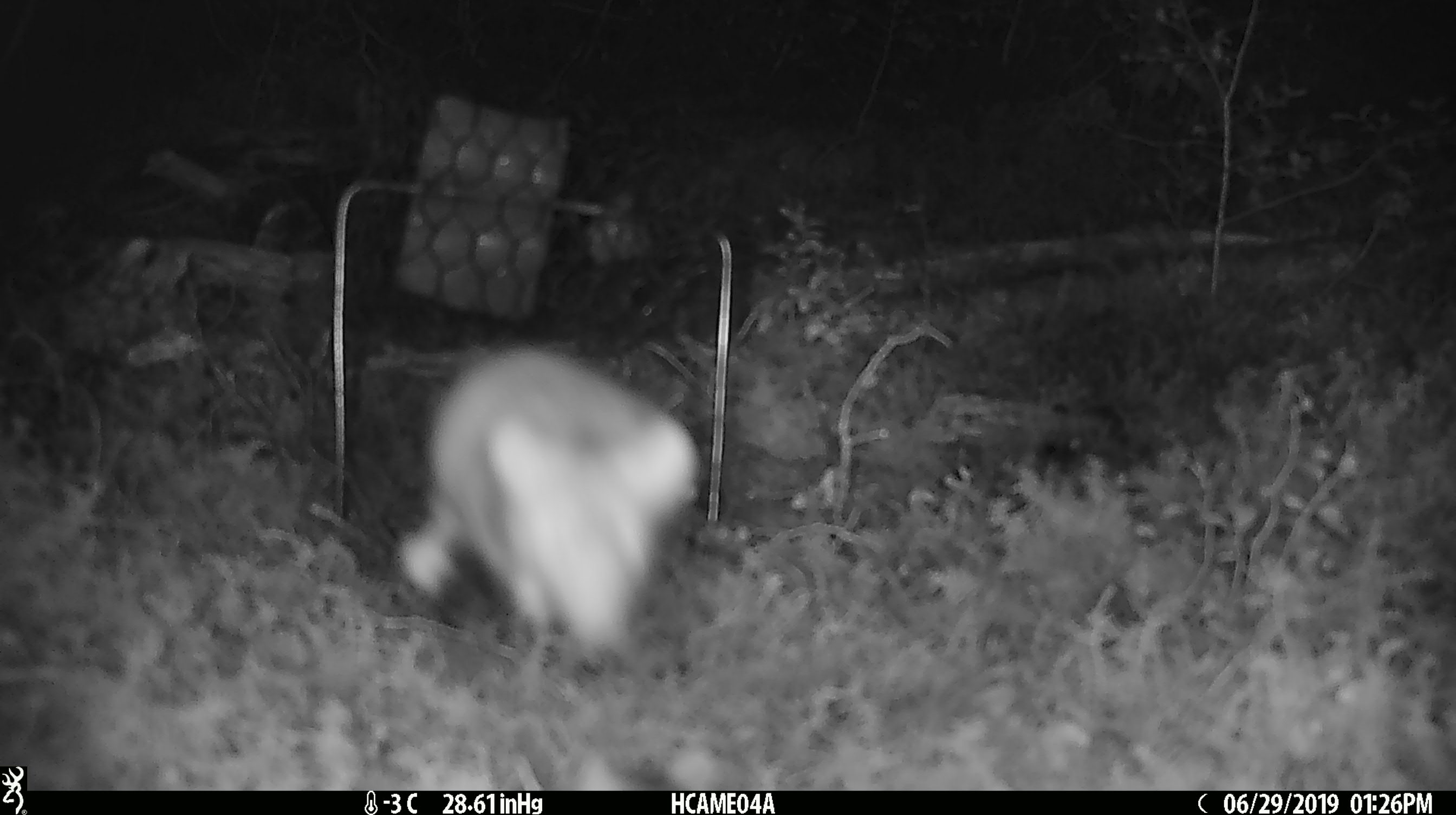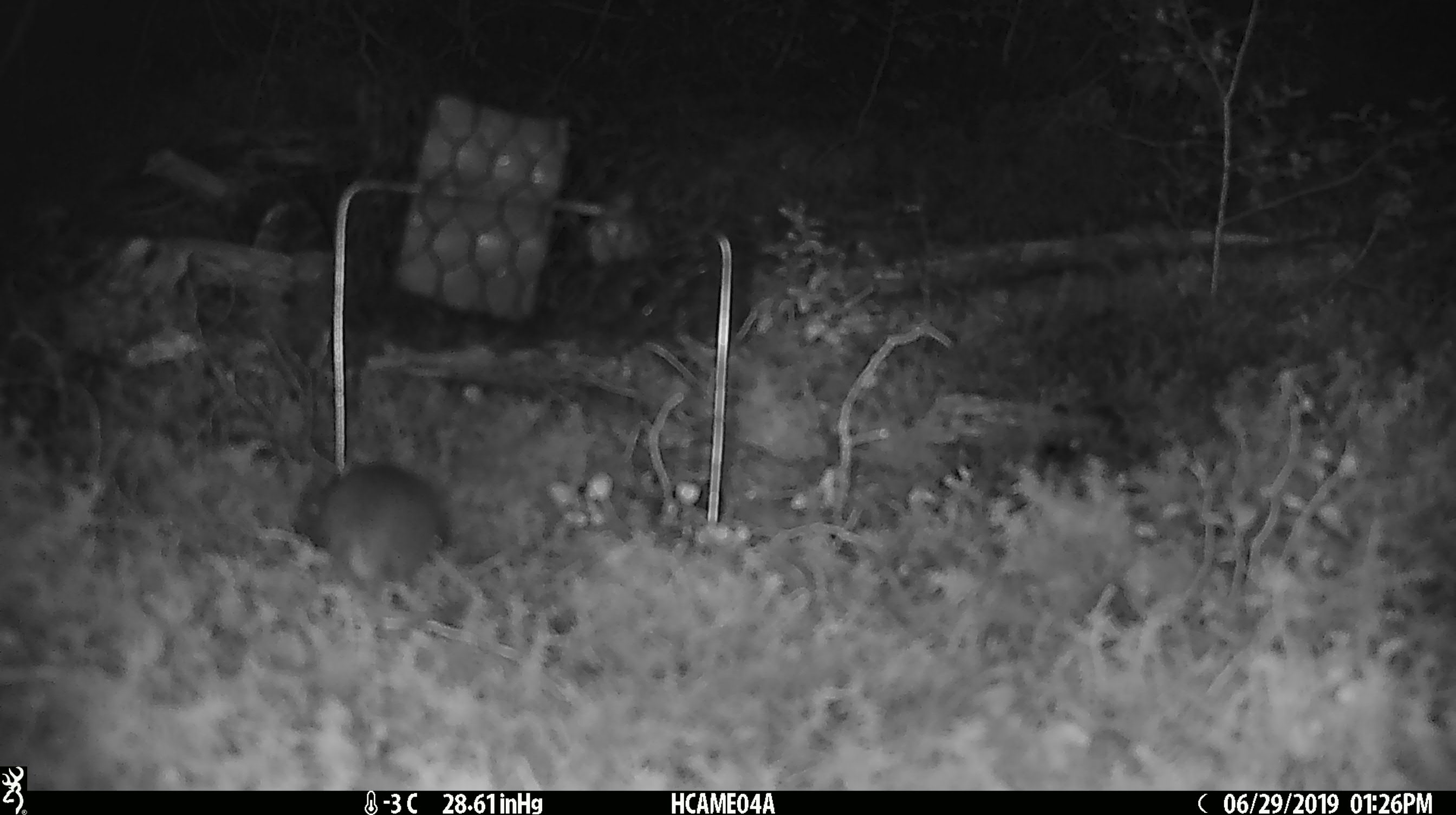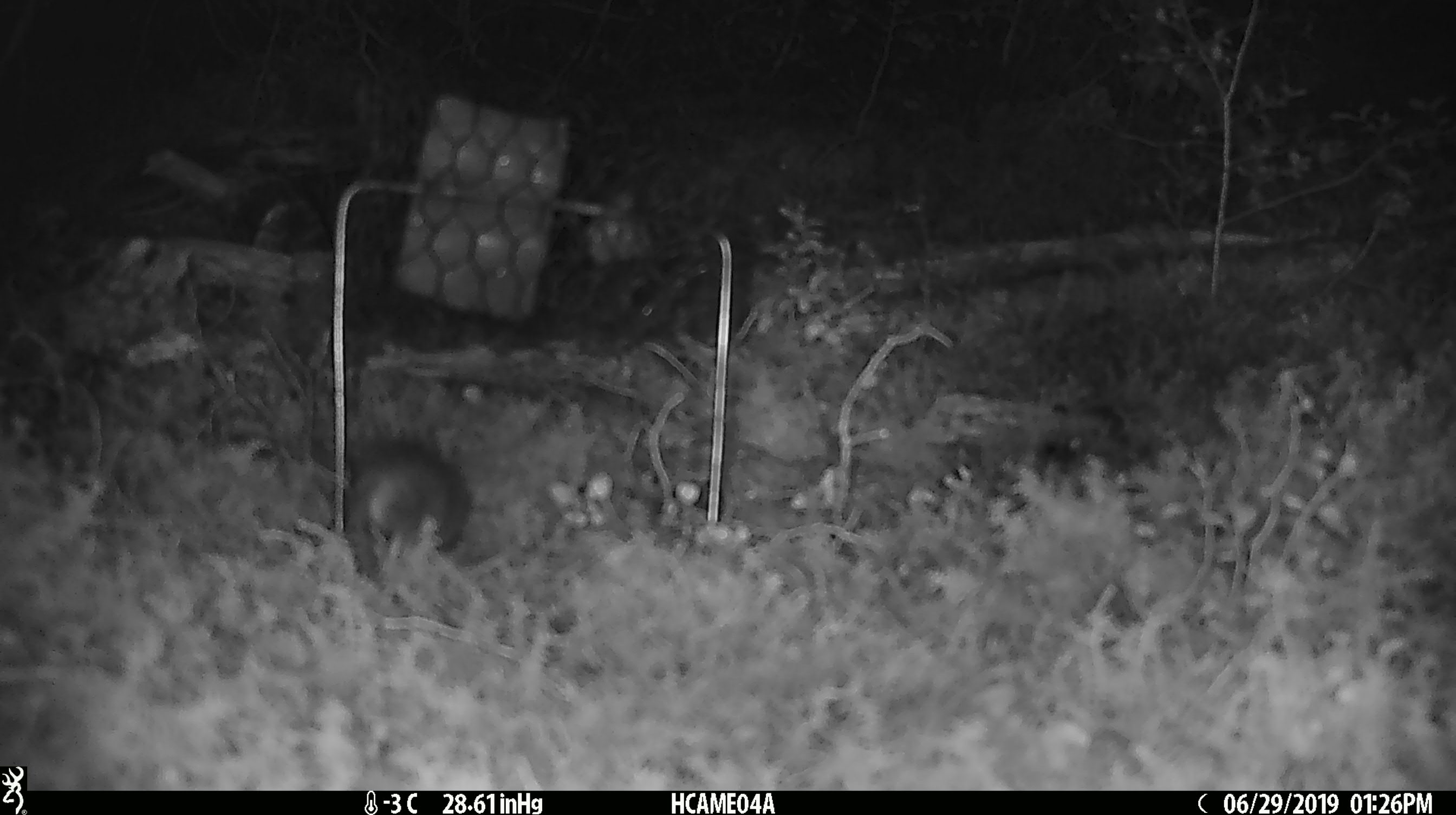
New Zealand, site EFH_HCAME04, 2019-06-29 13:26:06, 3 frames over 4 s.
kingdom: Animalia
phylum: Chordata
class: Mammalia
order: Rodentia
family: Muridae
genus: Mus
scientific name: Mus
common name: mouse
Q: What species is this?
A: Mouse (Mus).